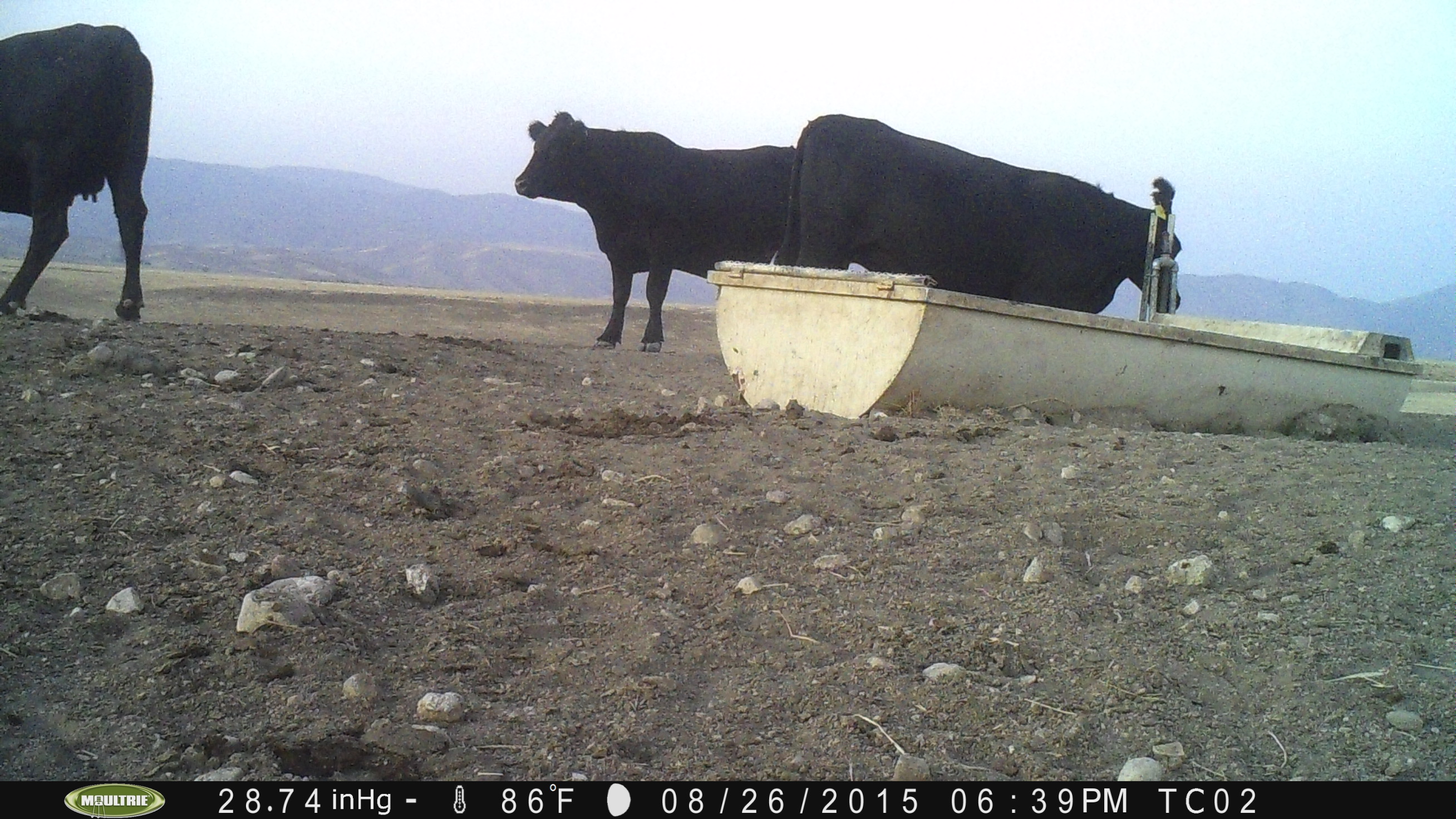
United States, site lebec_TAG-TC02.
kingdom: Animalia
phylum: Chordata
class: Mammalia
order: Artiodactyla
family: Bovidae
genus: Bos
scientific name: Bos taurus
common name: domestic cow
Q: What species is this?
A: Bos taurus (domestic cow).